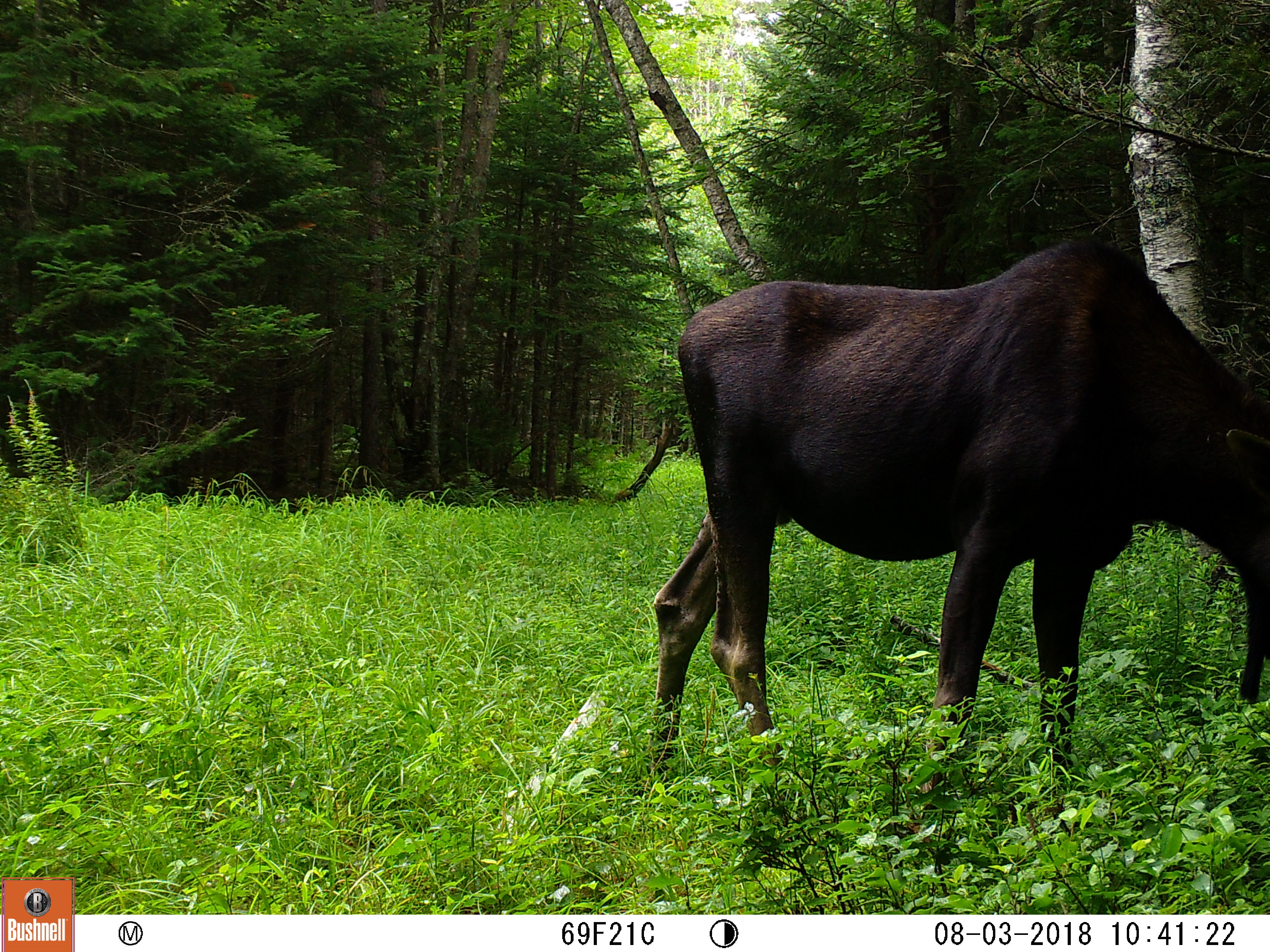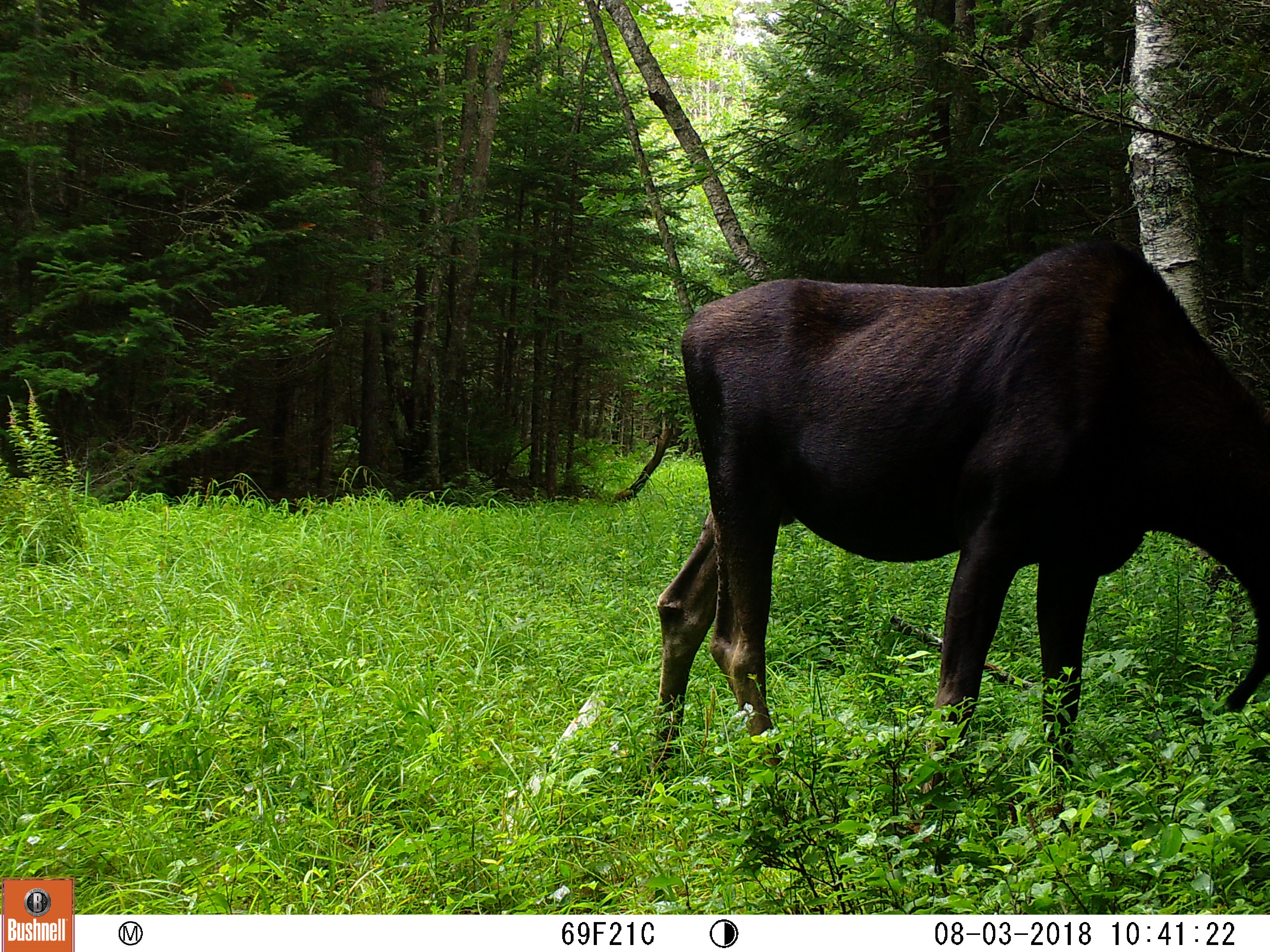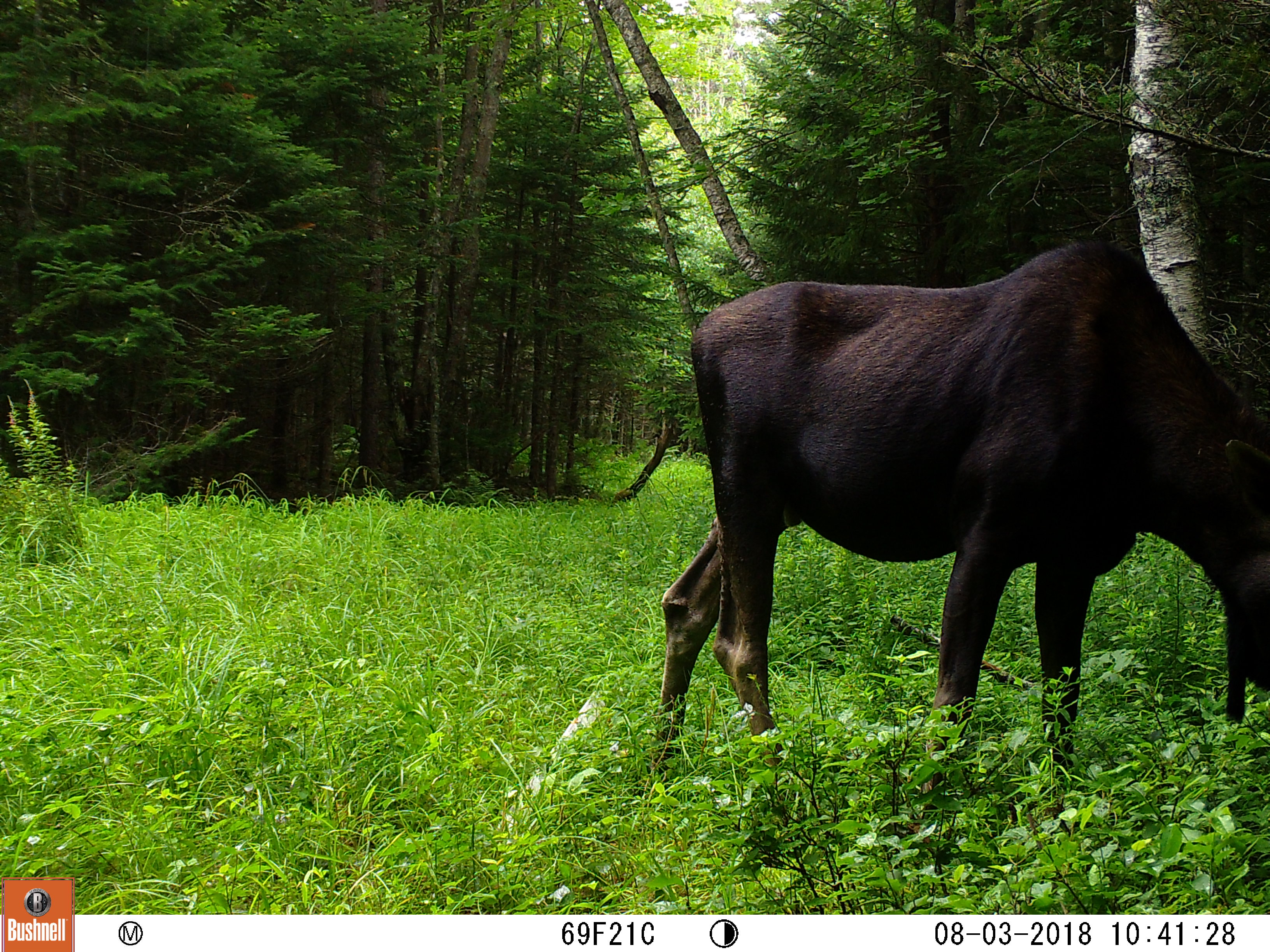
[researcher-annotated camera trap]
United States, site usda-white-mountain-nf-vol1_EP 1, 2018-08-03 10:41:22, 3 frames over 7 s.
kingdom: Animalia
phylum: Chordata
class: Mammalia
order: Artiodactyla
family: Cervidae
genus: Alces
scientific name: Alces alces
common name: moose